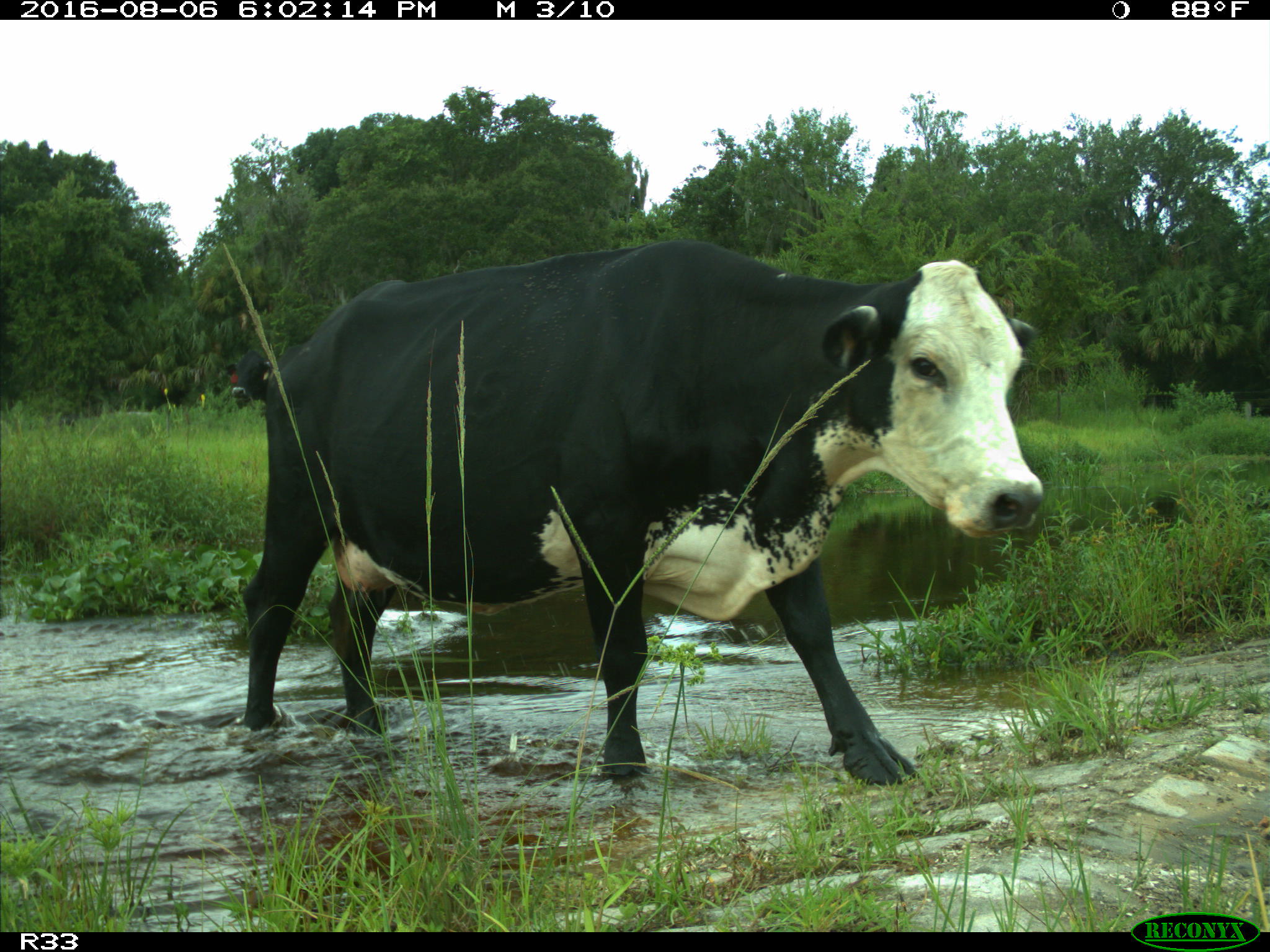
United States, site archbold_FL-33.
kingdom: Animalia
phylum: Chordata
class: Mammalia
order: Artiodactyla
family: Bovidae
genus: Bos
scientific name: Bos taurus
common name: domestic cow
Bos taurus (domestic cow).